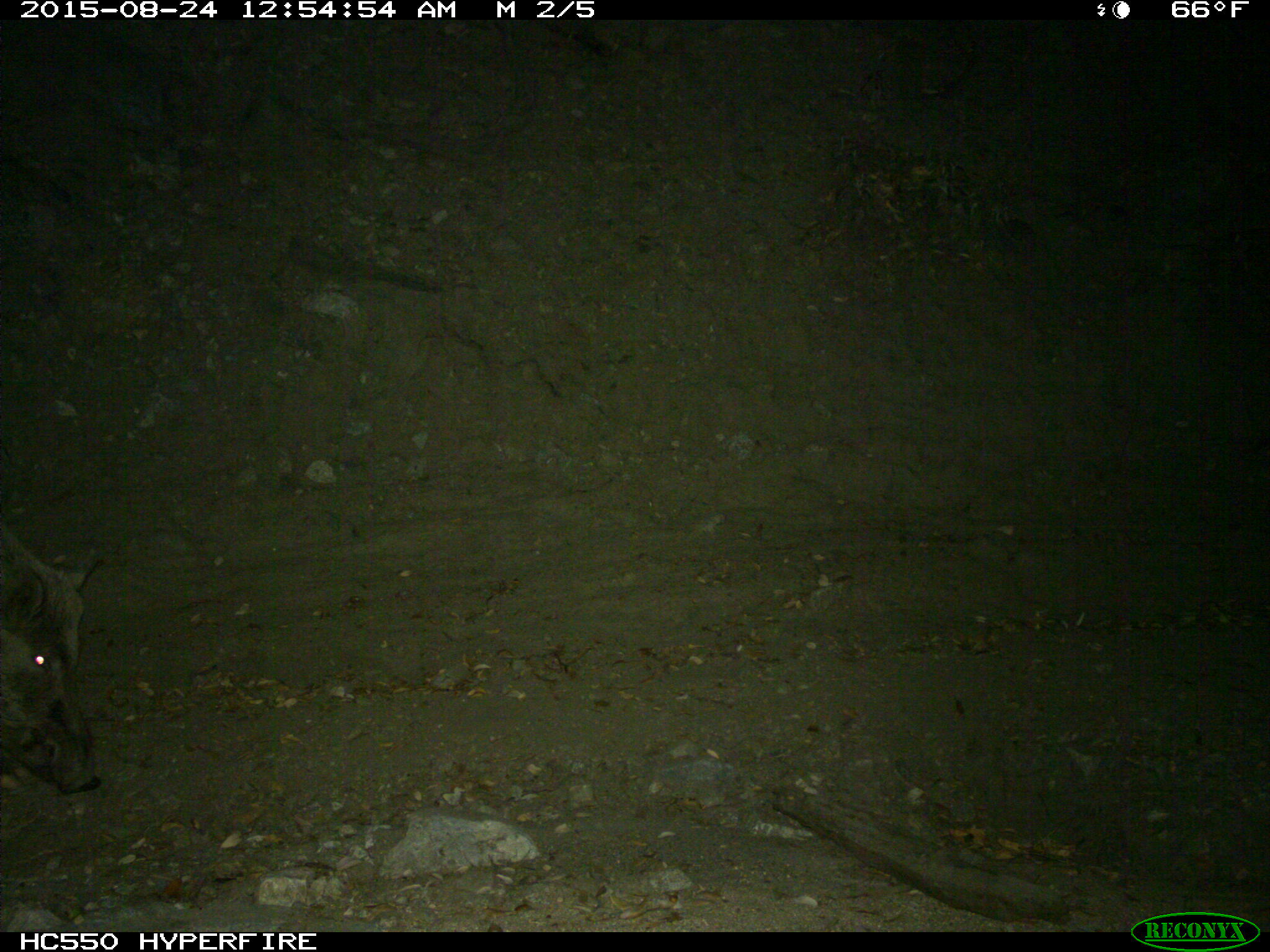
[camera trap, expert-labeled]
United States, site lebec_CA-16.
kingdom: Animalia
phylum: Chordata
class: Mammalia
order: Artiodactyla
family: Suidae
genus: Sus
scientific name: Sus scrofa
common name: wild boar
Sus scrofa (wild boar).